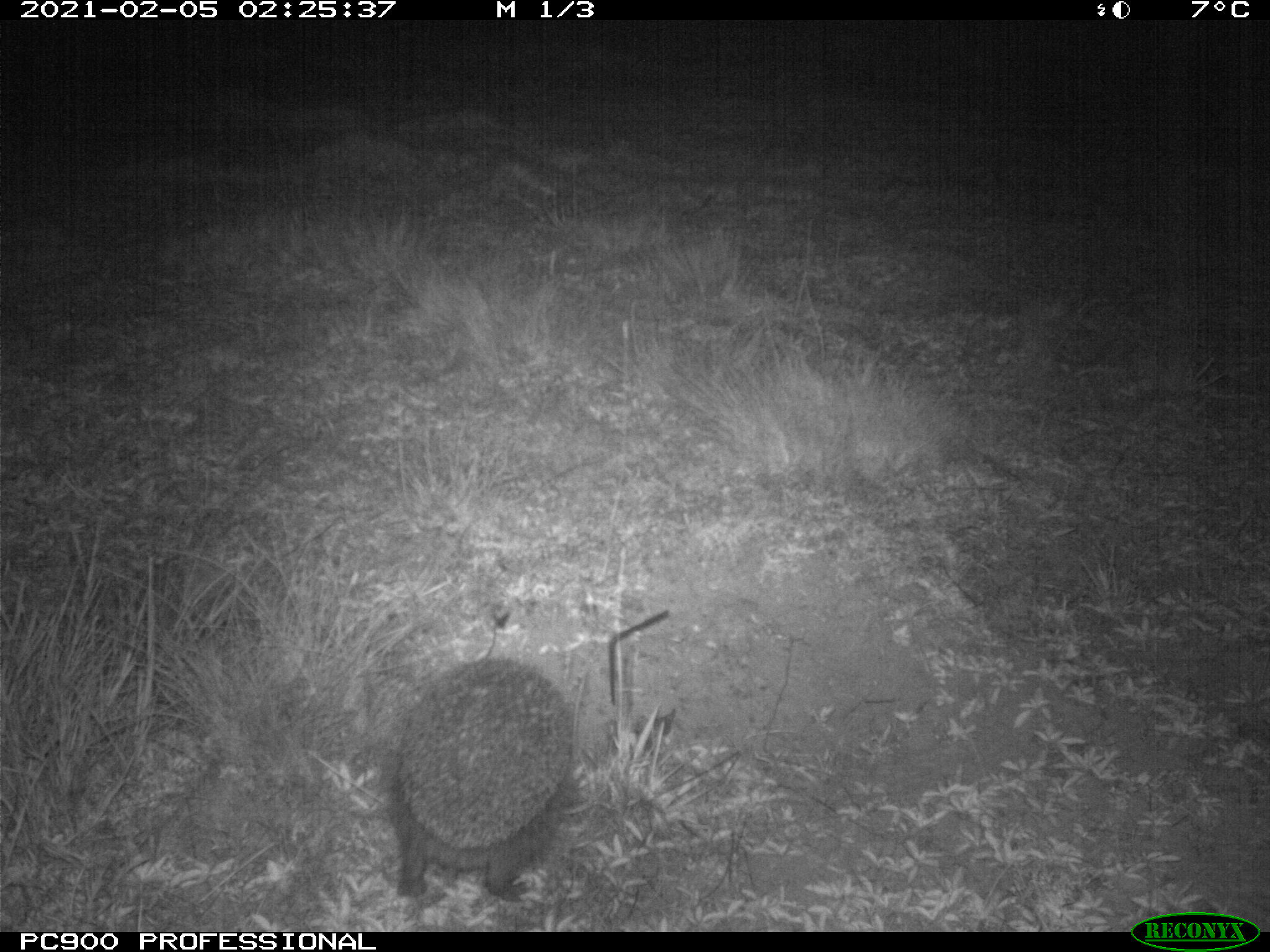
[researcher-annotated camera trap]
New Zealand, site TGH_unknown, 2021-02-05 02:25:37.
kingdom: Animalia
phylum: Chordata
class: Mammalia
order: Eulipotyphla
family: Erinaceidae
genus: Erinaceus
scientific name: Erinaceus europaeus europaeus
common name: european hedgehog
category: hedgehog